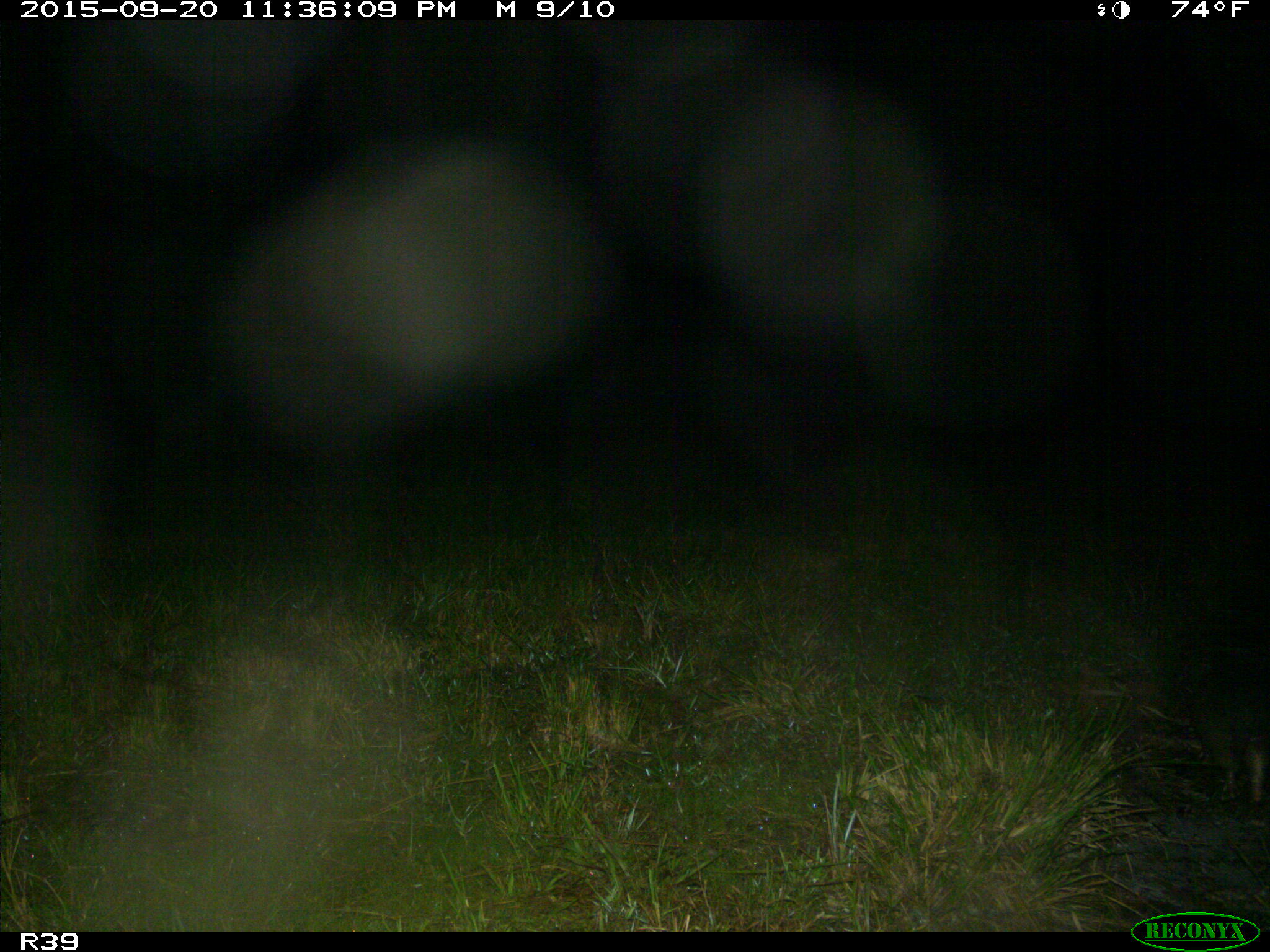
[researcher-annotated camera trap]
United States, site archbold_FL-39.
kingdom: Animalia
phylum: Chordata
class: Mammalia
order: Cingulata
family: Dasypodidae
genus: Dasypus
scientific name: Dasypus novemcinctus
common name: nine-banded armadillo